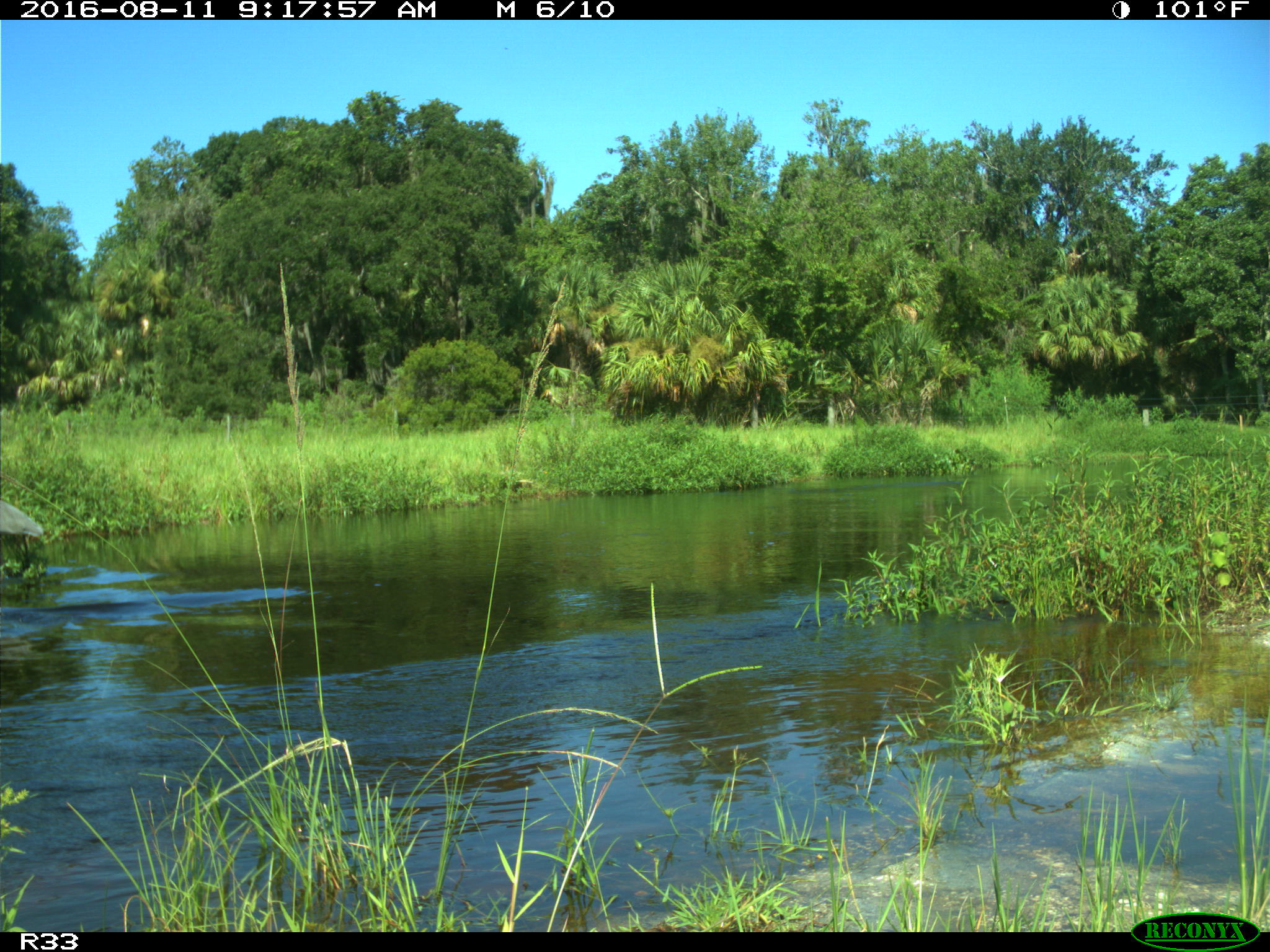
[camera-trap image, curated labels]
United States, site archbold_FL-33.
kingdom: Animalia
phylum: Chordata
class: Aves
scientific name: Aves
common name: birds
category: unidentified bird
Unidentified bird (birds) (Aves).